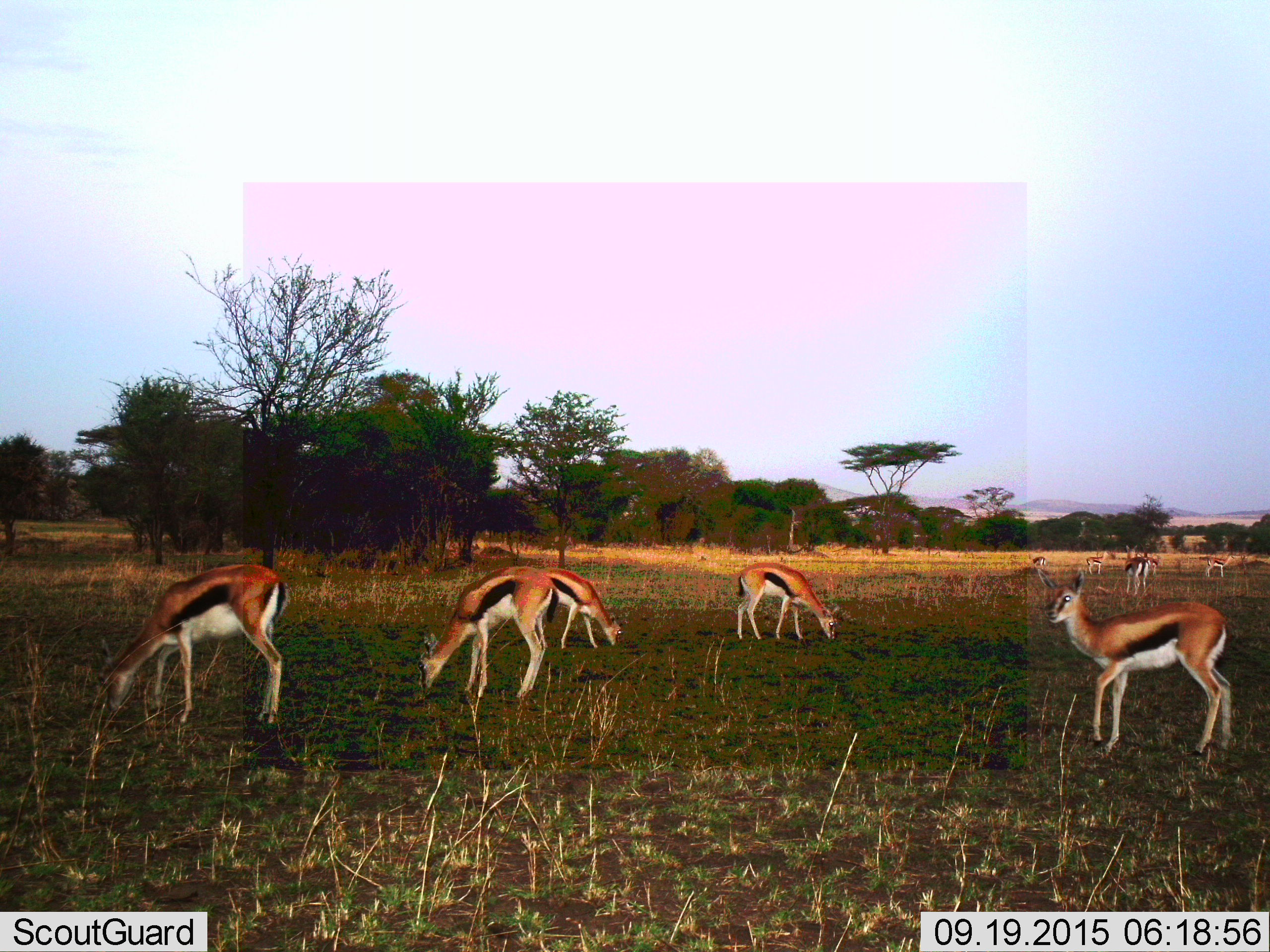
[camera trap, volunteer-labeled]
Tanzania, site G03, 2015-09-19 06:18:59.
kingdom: Animalia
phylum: Chordata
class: Mammalia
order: Artiodactyla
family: Bovidae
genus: Eudorcas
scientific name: Eudorcas thomsonii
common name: thomson's gazelle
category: gazellethomsons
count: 10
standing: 82%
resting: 0%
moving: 47%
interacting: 0%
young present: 18%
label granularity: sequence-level